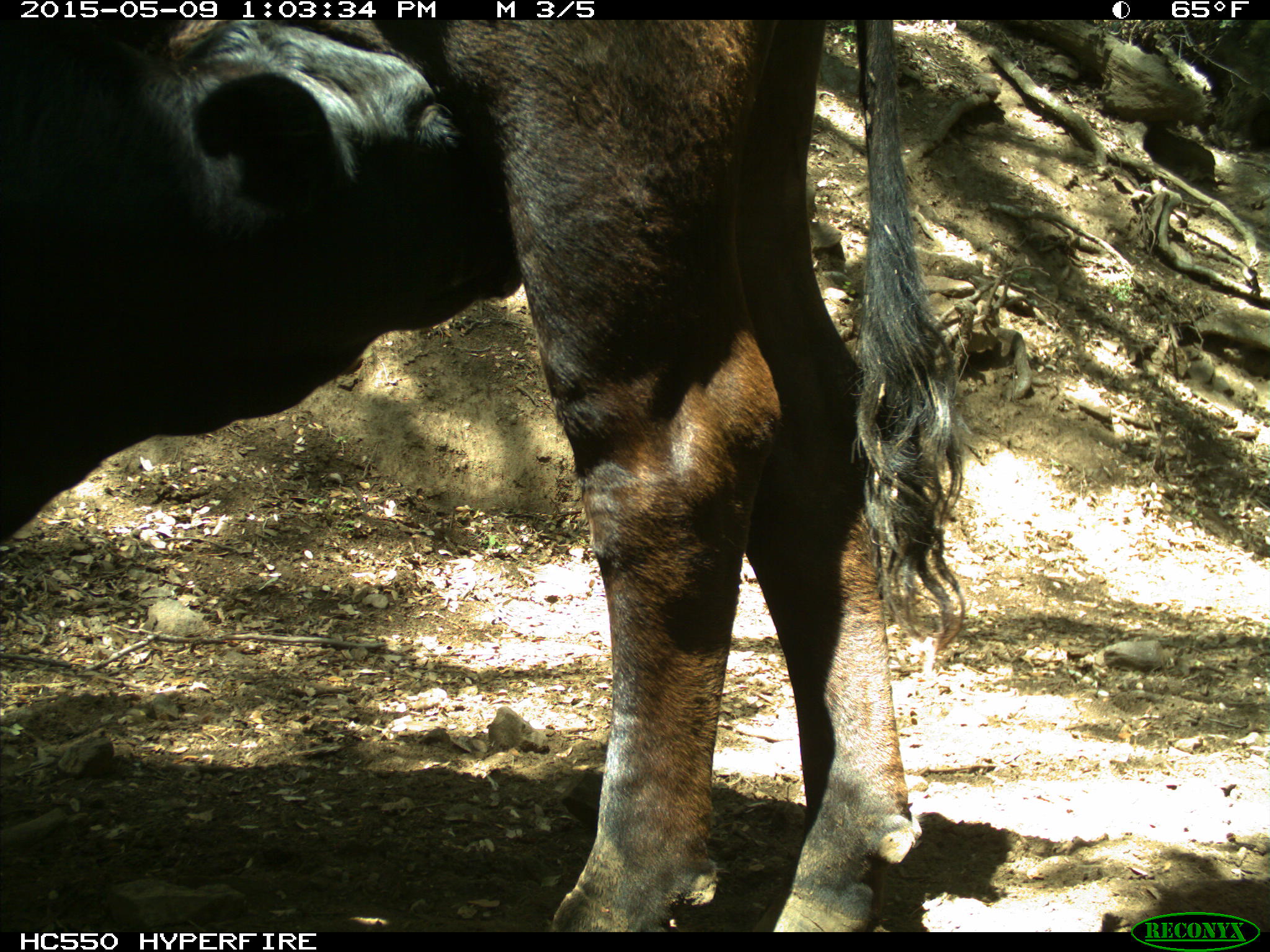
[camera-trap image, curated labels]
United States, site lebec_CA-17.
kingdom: Animalia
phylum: Chordata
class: Mammalia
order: Artiodactyla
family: Bovidae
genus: Bos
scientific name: Bos taurus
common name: domestic cow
Bos taurus (domestic cow).